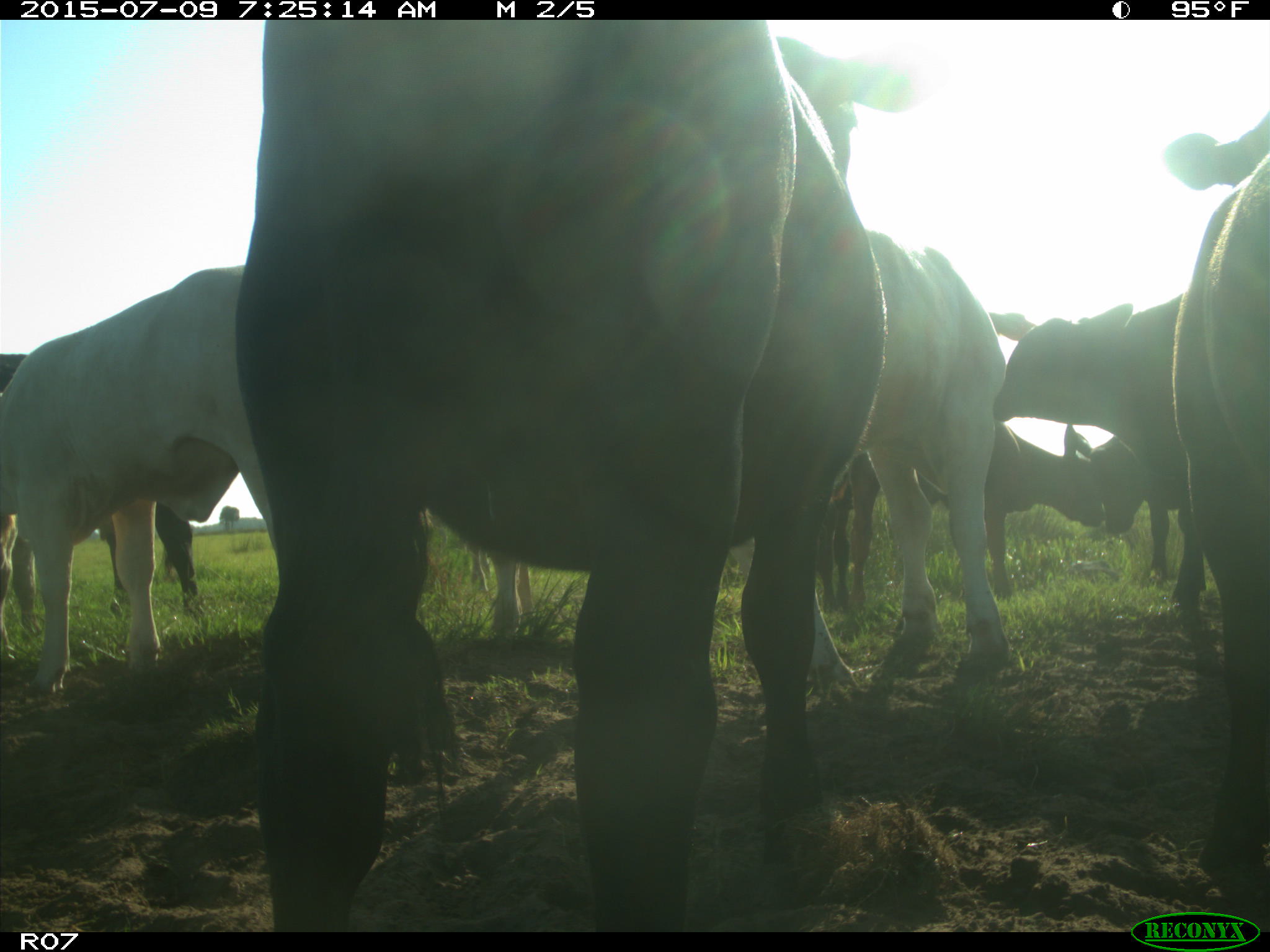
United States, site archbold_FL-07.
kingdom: Animalia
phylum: Chordata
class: Mammalia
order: Artiodactyla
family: Bovidae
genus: Bos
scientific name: Bos taurus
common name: domestic cow